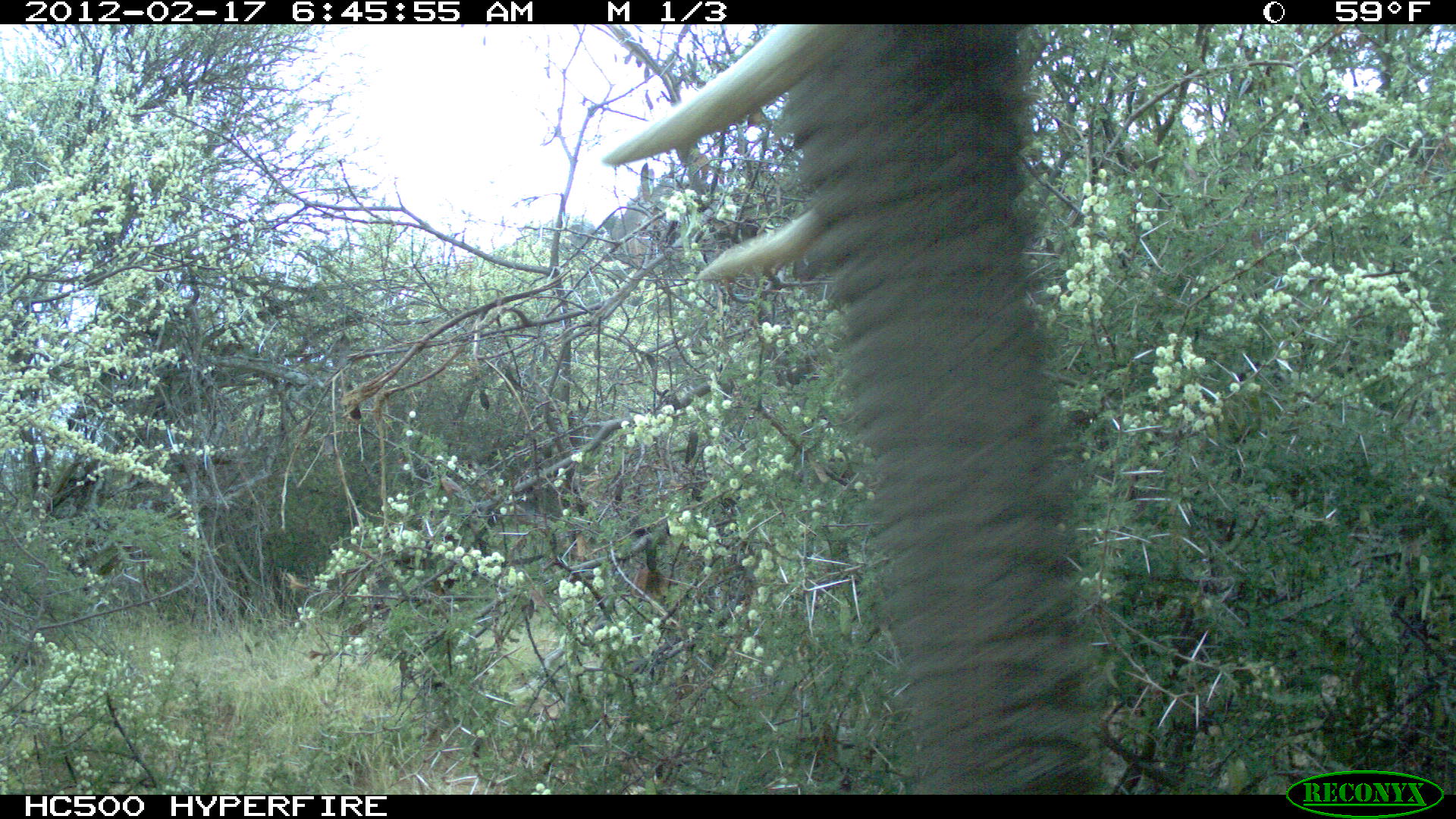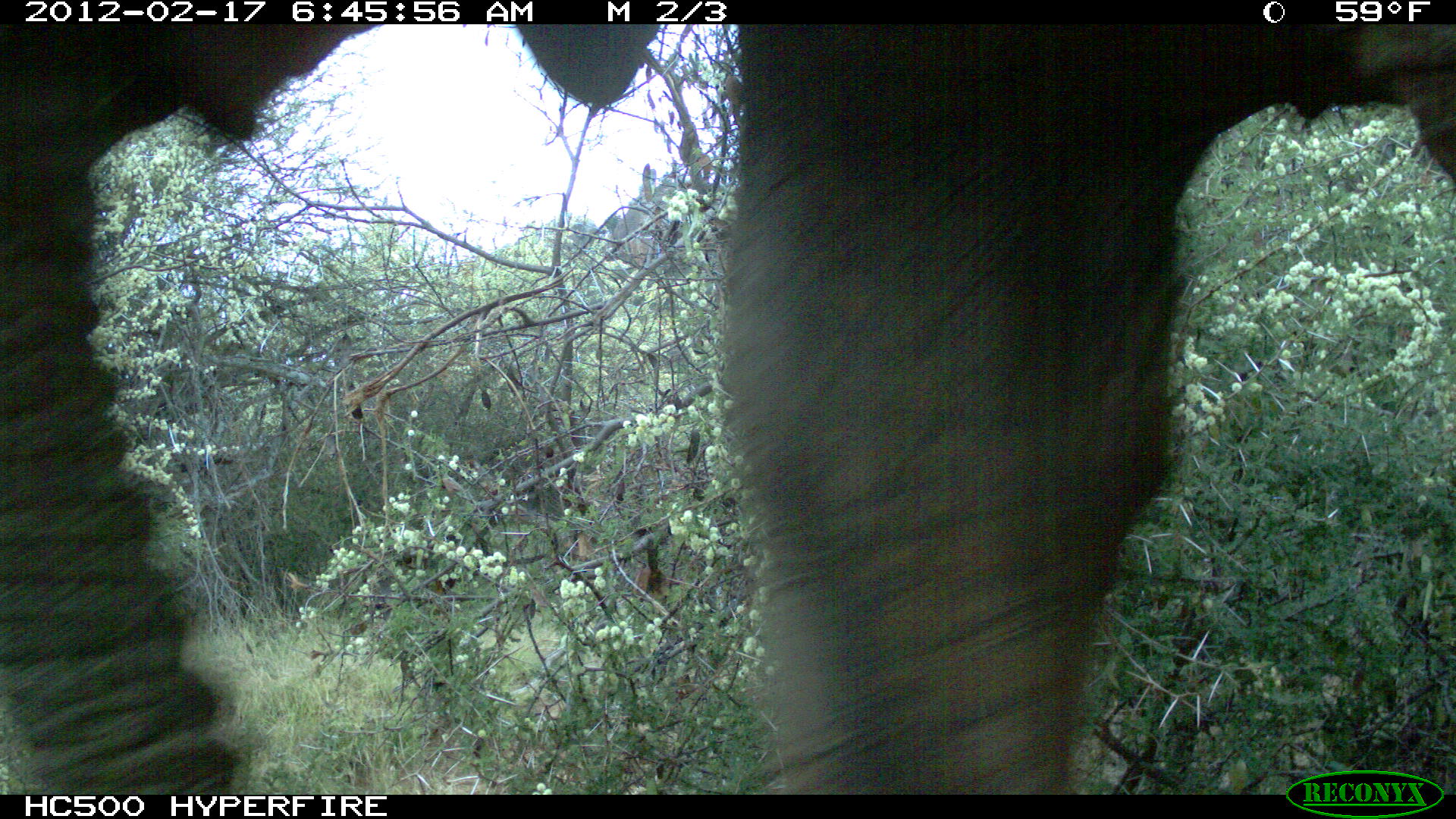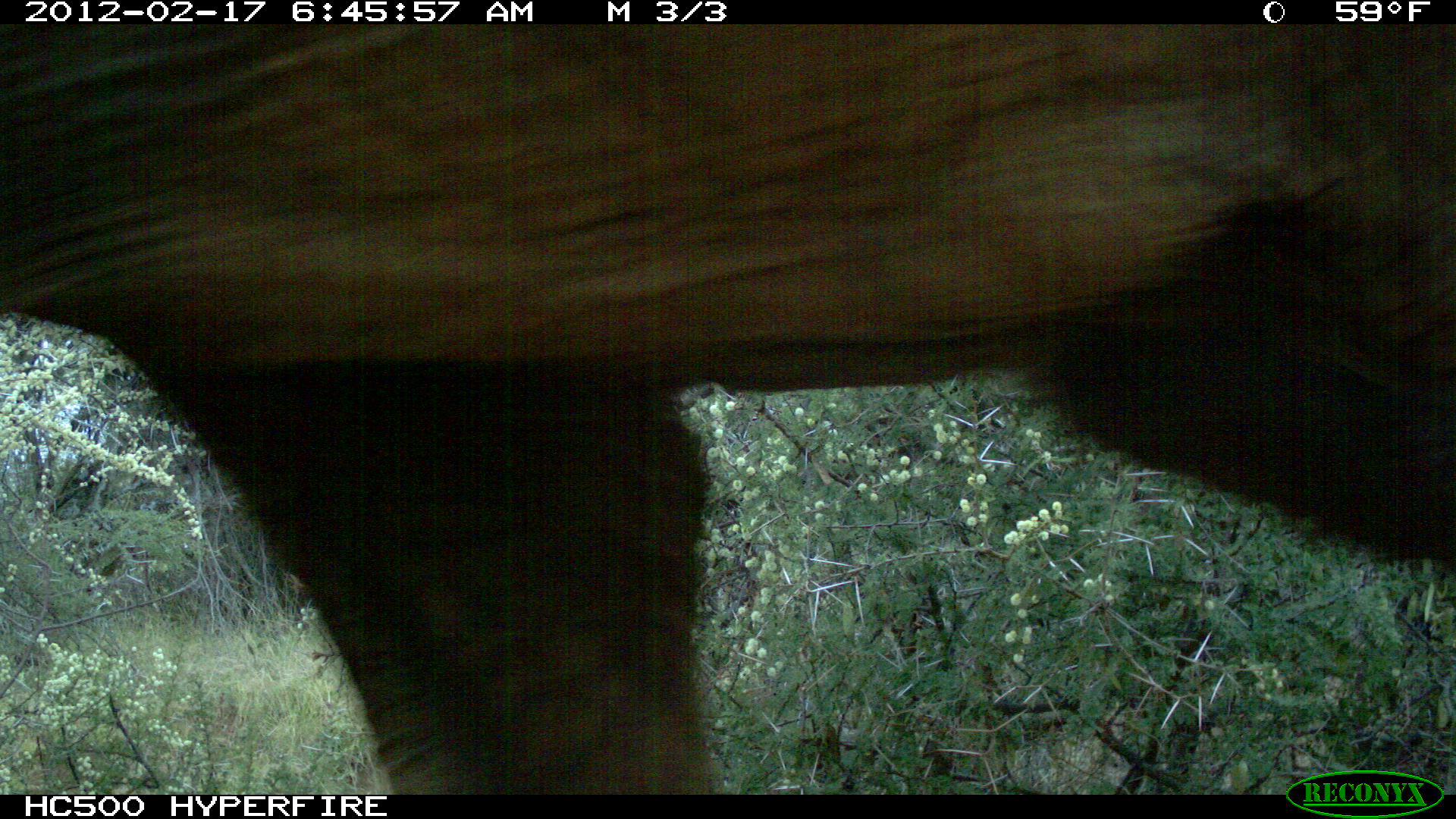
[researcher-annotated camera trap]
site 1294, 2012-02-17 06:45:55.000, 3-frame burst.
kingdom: Animalia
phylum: Chordata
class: Mammalia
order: Proboscidea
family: Elephantidae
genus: Loxodonta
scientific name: Loxodonta africana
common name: african bush elephant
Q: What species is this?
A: Loxodonta africana (african bush elephant).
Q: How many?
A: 1.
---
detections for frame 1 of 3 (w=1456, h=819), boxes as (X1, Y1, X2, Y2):
loxodonta africana: (598, 25, 1109, 795)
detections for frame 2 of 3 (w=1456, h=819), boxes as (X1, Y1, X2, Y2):
loxodonta africana: (0, 24, 1456, 791)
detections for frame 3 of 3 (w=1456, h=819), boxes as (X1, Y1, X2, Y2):
loxodonta africana: (0, 24, 1456, 790)